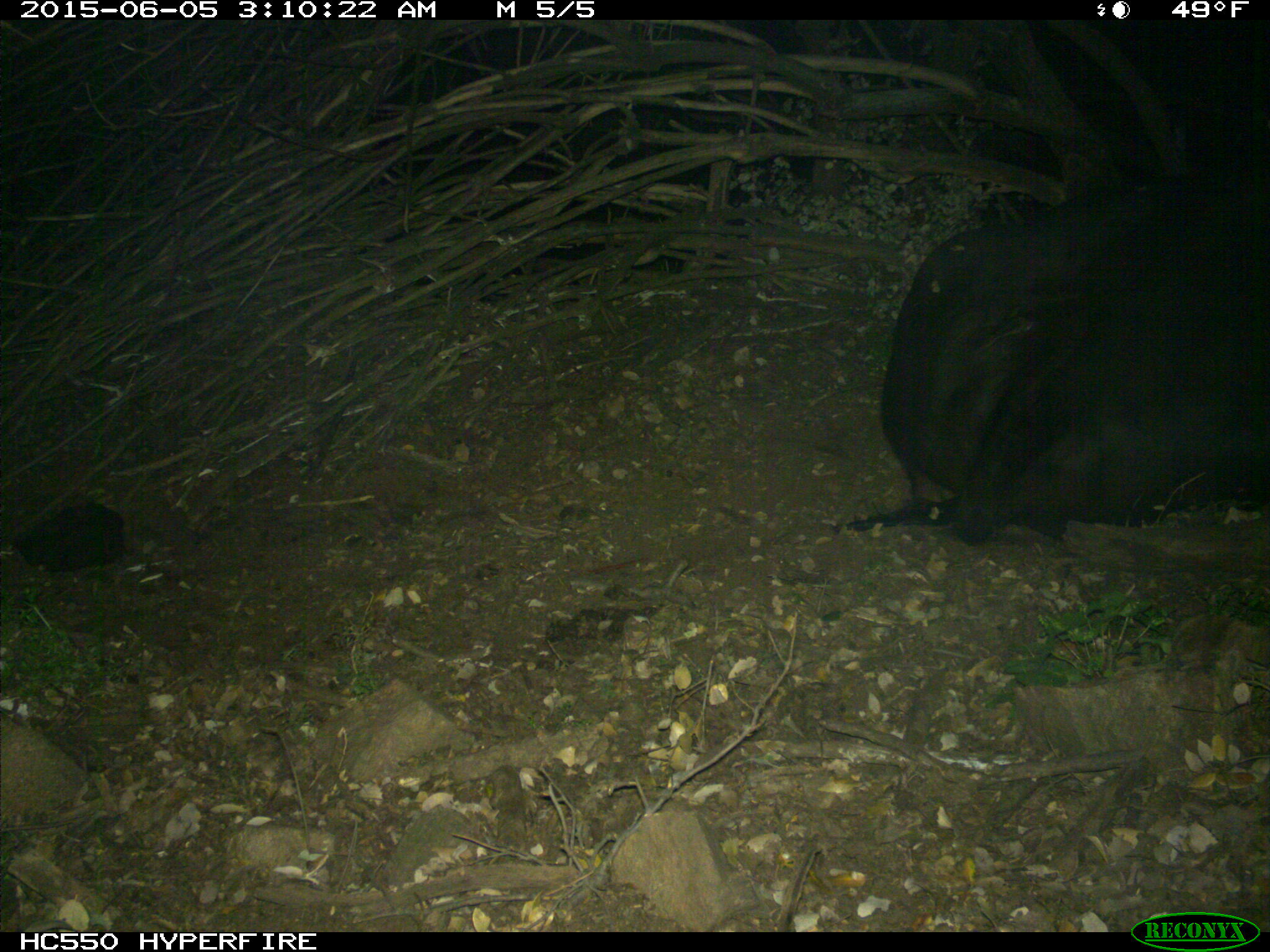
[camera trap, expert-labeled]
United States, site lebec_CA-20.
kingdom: Animalia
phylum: Chordata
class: Mammalia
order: Artiodactyla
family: Bovidae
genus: Bos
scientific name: Bos taurus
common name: domestic cow